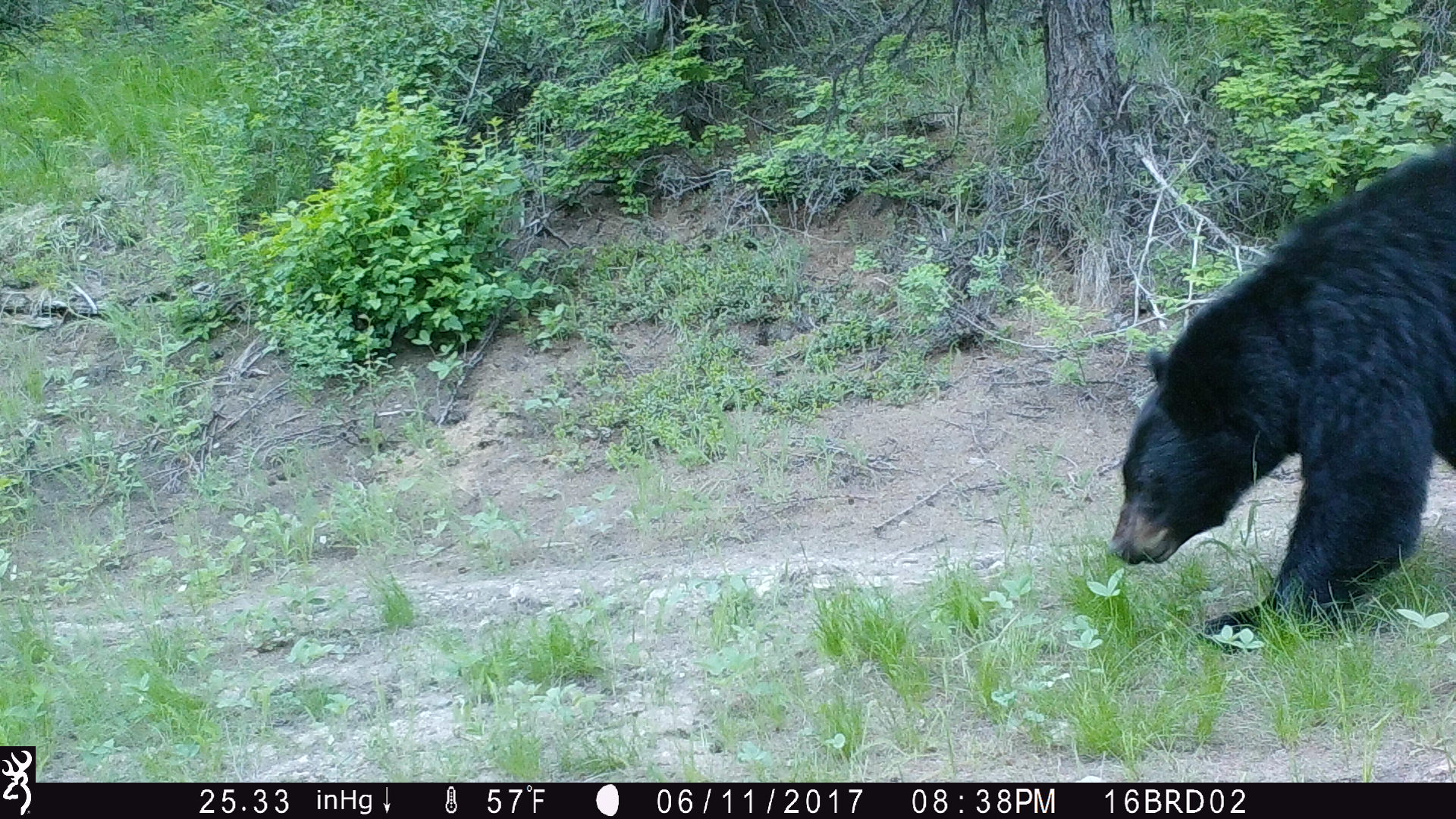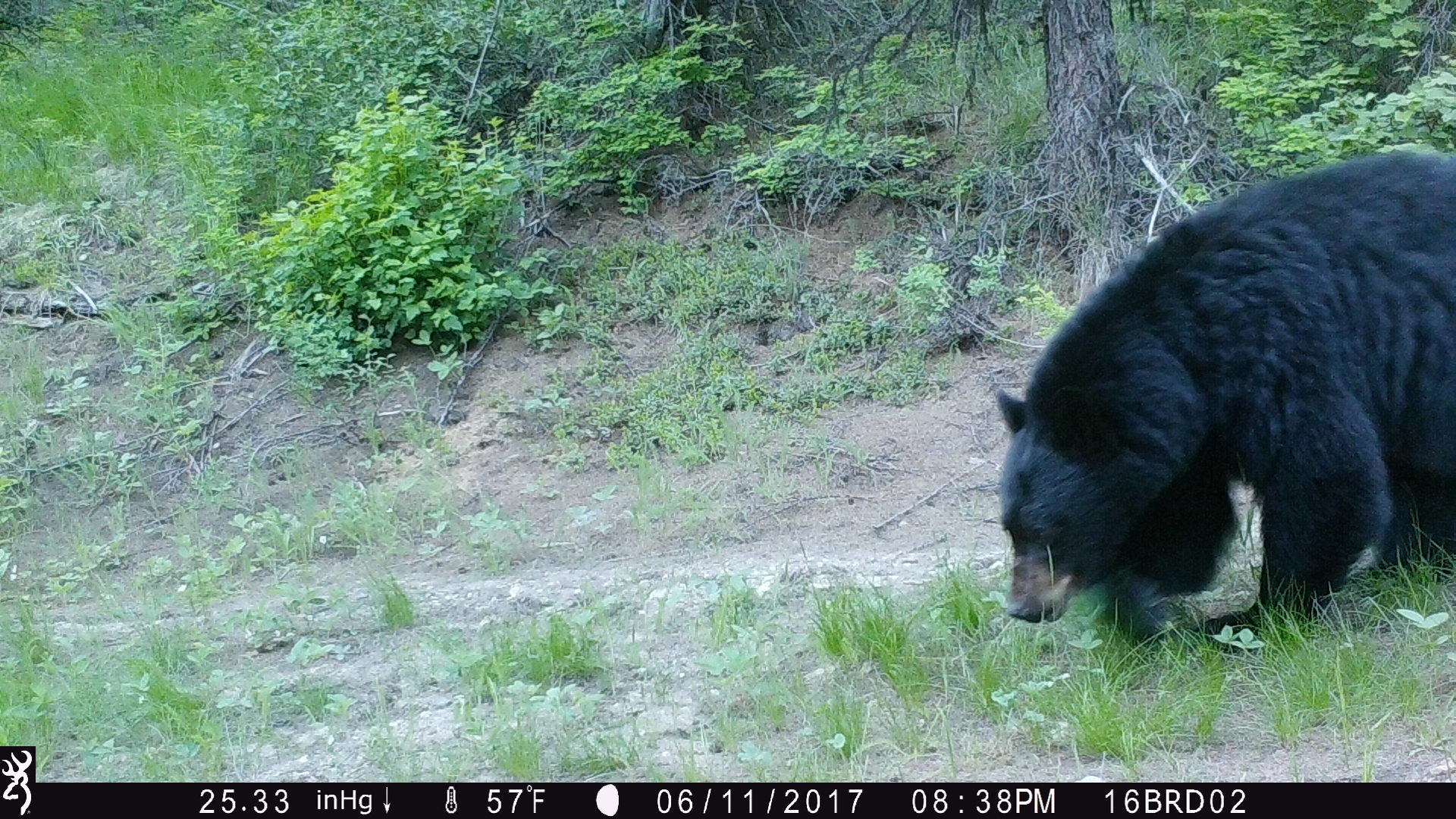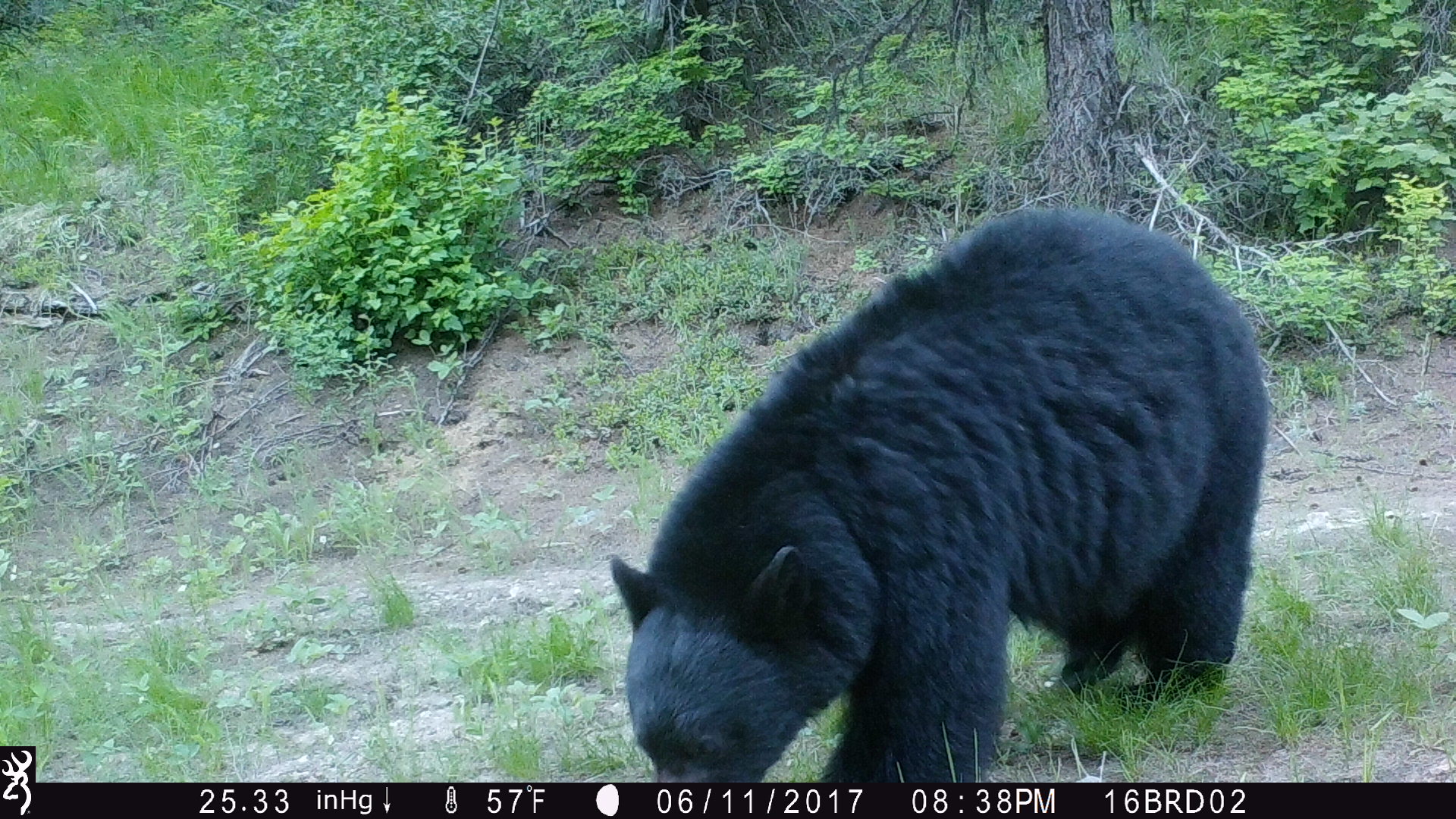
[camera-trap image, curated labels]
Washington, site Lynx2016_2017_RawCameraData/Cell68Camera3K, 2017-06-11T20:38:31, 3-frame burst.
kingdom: Animalia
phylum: Chordata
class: Mammalia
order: Carnivora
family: Ursidae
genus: Ursus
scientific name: Ursus americanus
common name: american black bear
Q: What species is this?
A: Ursus americanus (american black bear).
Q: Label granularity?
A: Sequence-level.